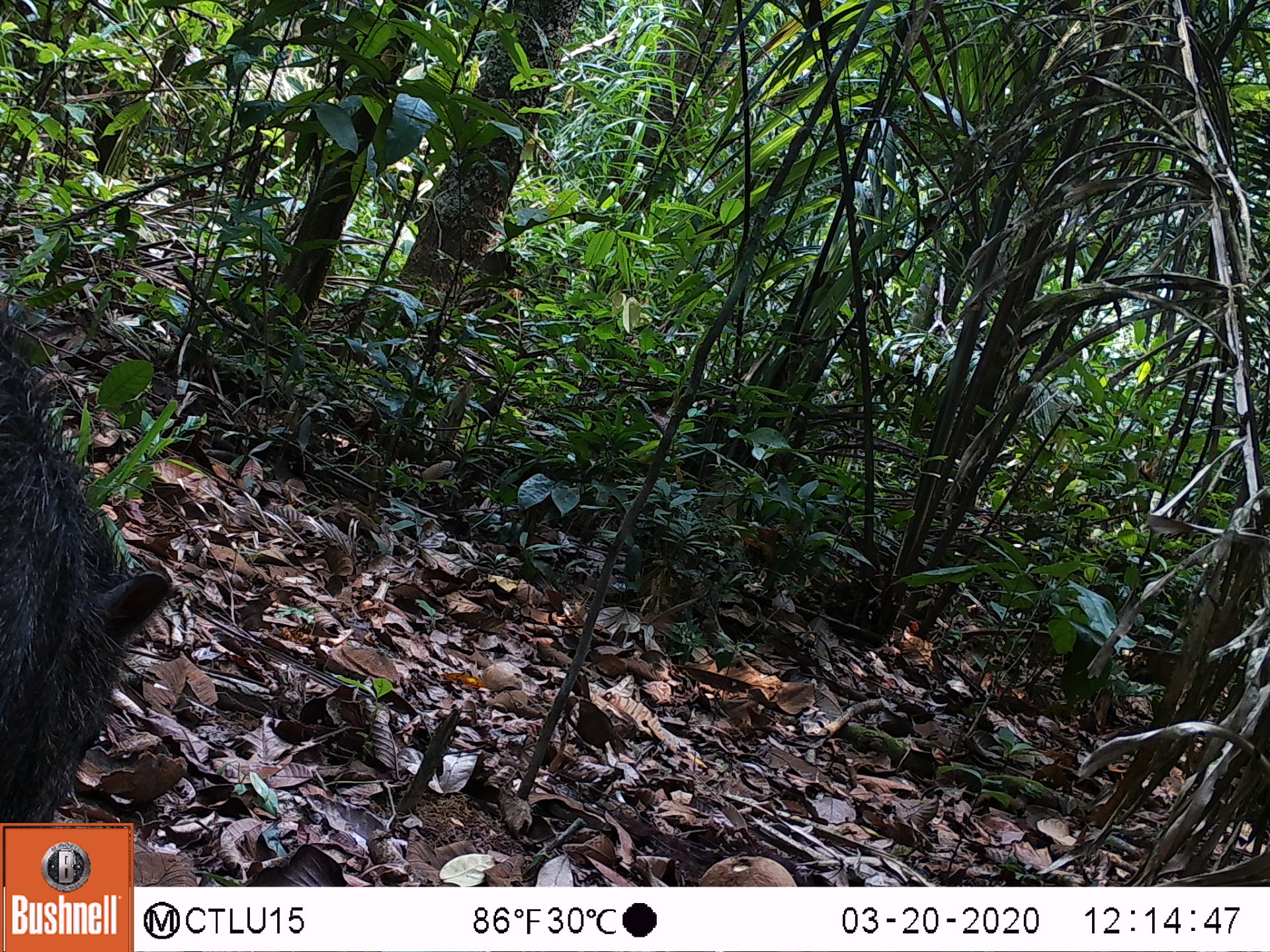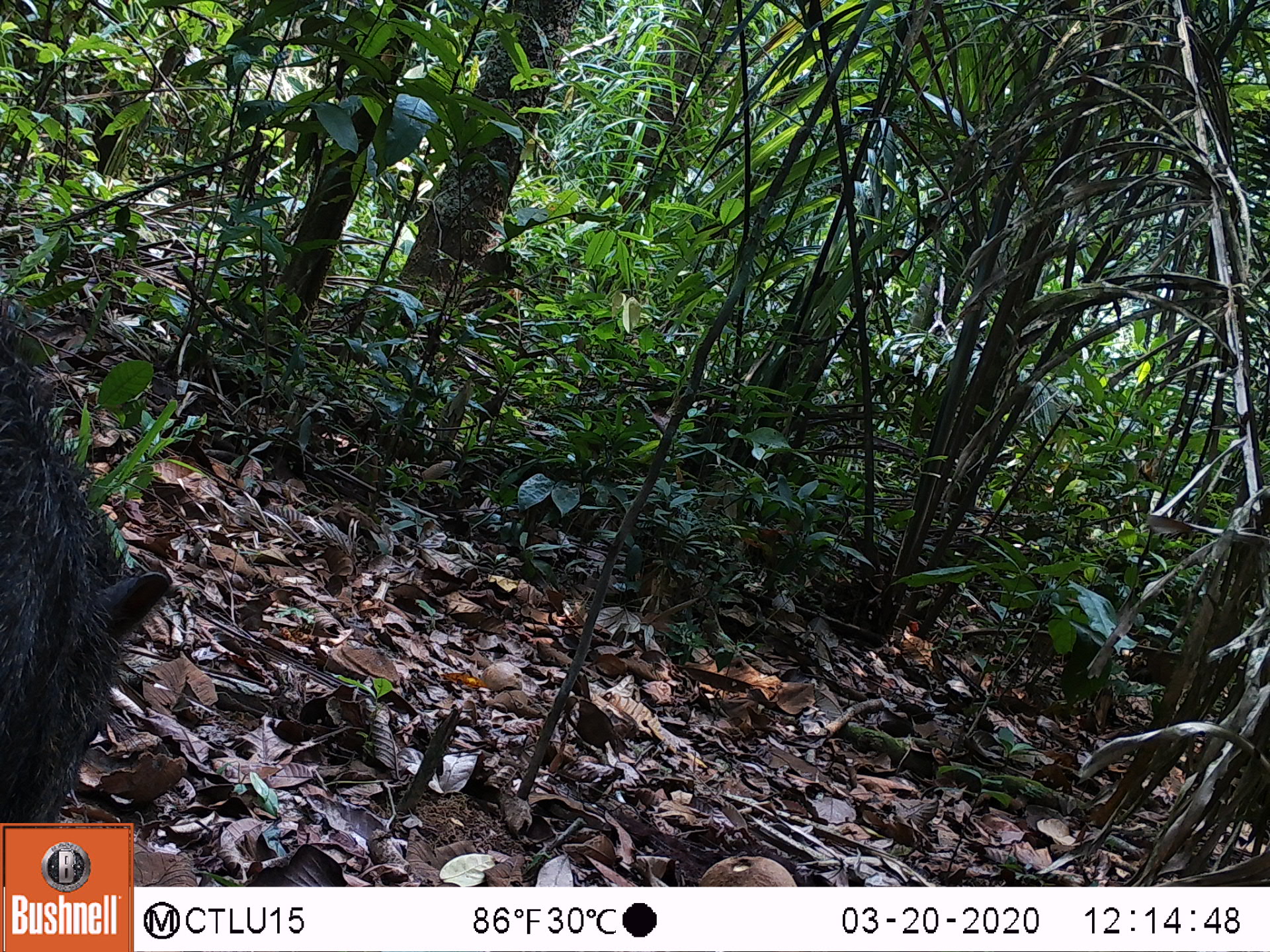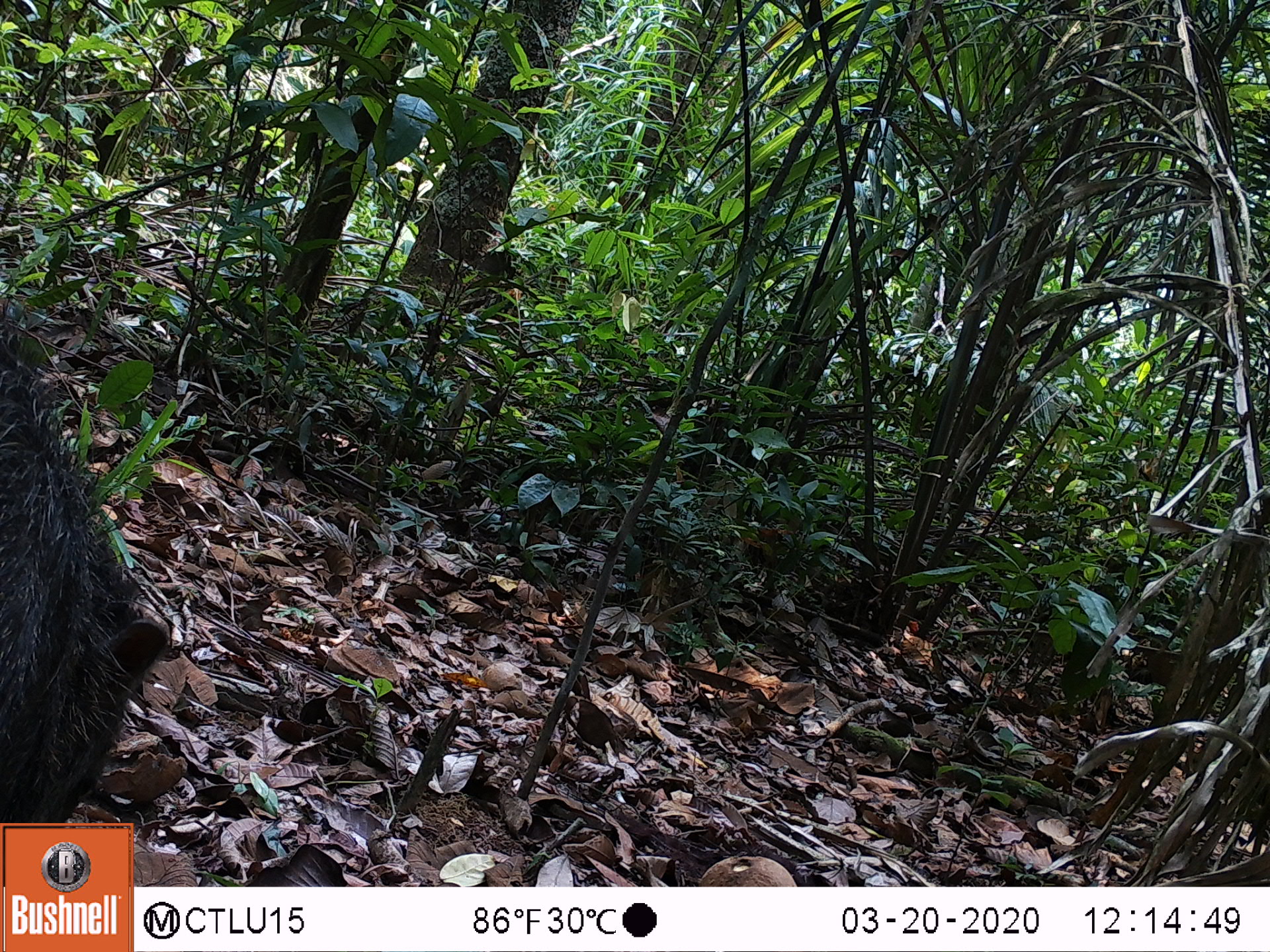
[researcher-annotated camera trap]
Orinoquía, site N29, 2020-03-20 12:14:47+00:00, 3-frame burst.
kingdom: Animalia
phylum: Chordata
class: Mammalia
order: Artiodactyla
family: Tayassuidae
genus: Pecari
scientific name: Pecari tajacu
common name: collared peccary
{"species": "collared peccary (Pecari tajacu)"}